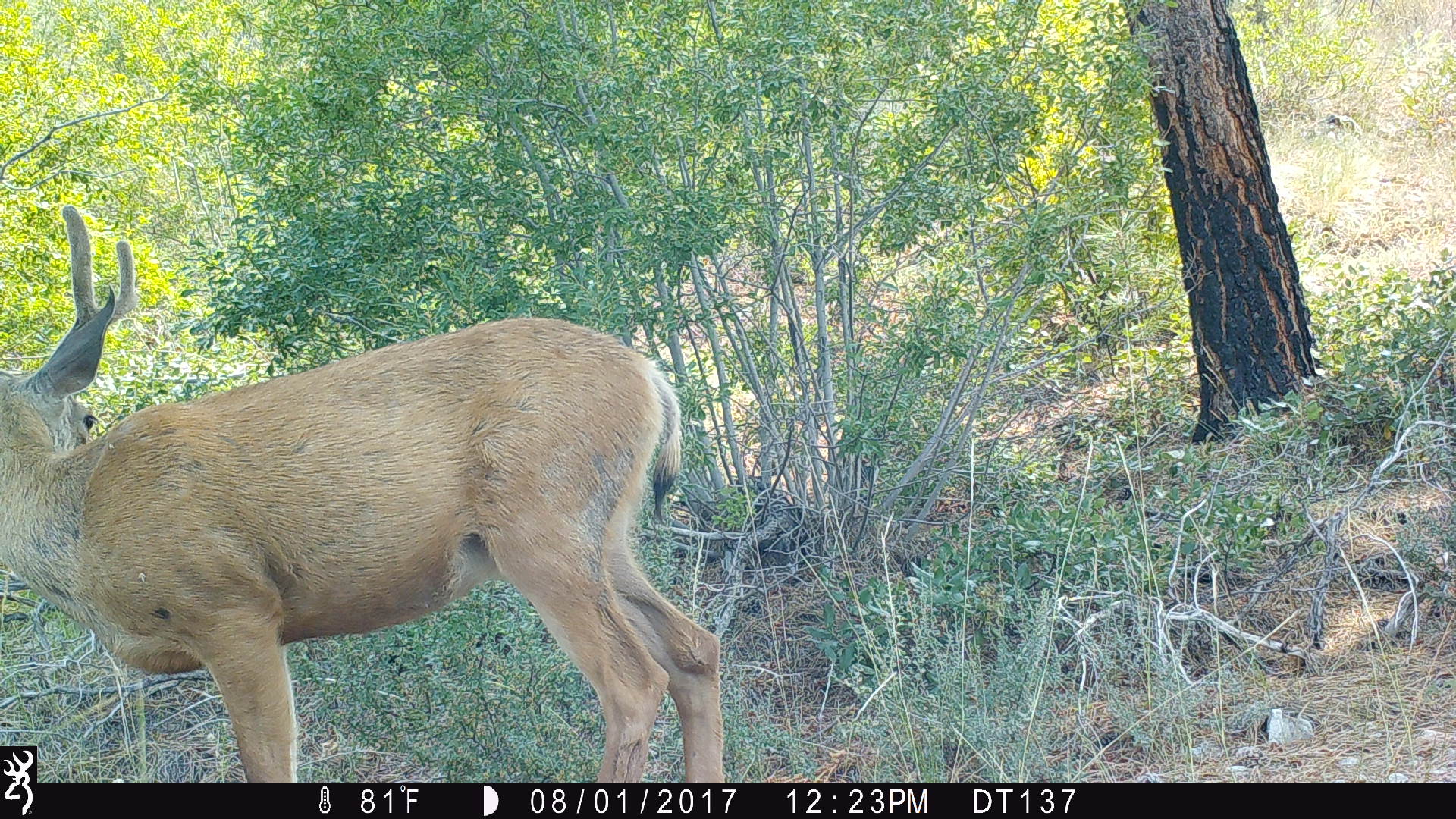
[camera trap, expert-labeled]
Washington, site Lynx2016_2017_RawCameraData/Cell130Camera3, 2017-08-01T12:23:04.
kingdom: Animalia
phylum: Chordata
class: Mammalia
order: Artiodactyla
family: Cervidae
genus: Odocoileus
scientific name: Odocoileus hemionus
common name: mule deer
Odocoileus hemionus (mule deer). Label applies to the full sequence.